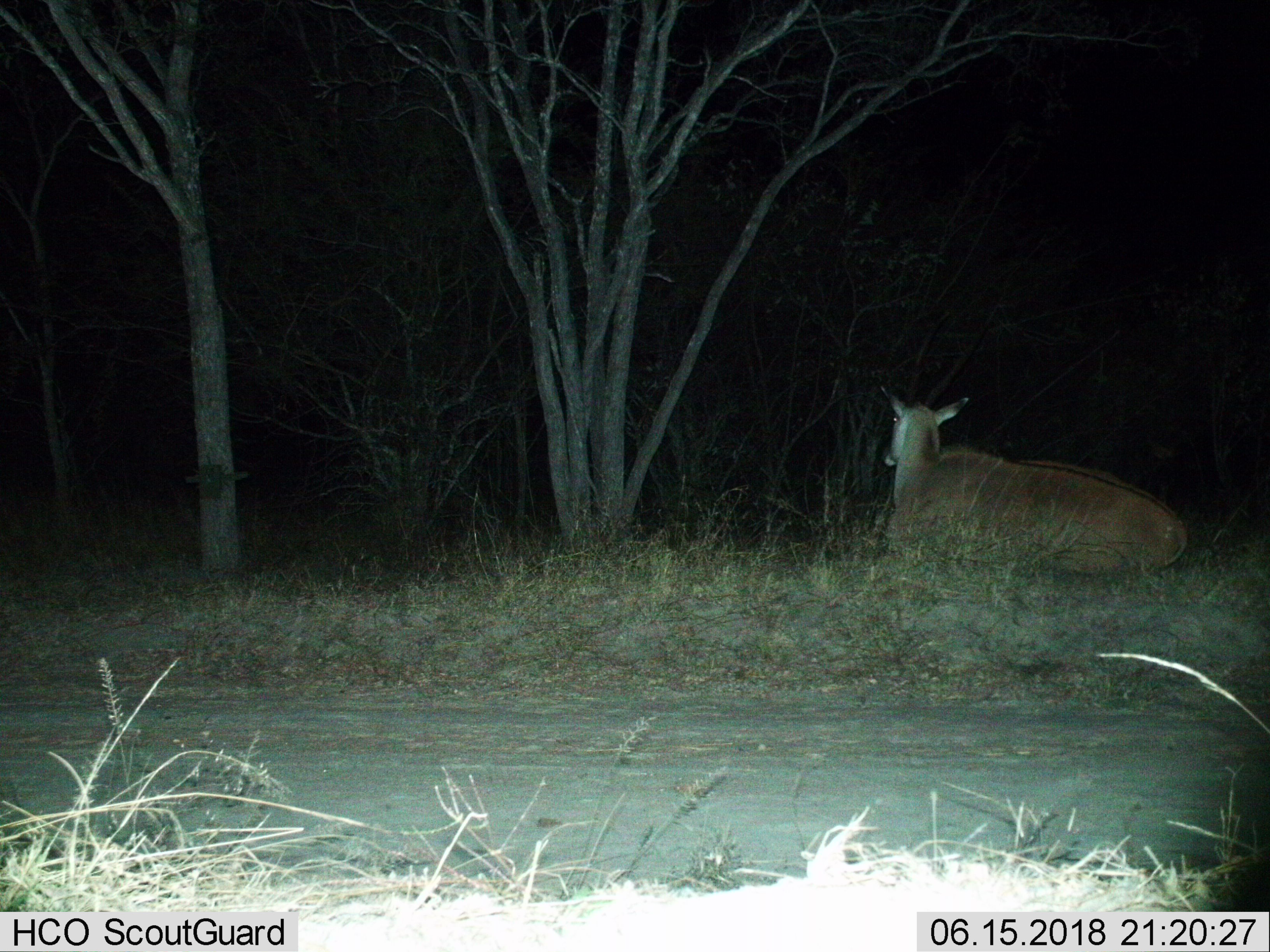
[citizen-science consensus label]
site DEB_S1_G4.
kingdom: Animalia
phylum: Chordata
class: Mammalia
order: Artiodactyla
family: Bovidae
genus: Tragelaphus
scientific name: Tragelaphus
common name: kudu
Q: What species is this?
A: Kudu (Tragelaphus).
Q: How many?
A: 1.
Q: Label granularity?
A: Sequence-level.